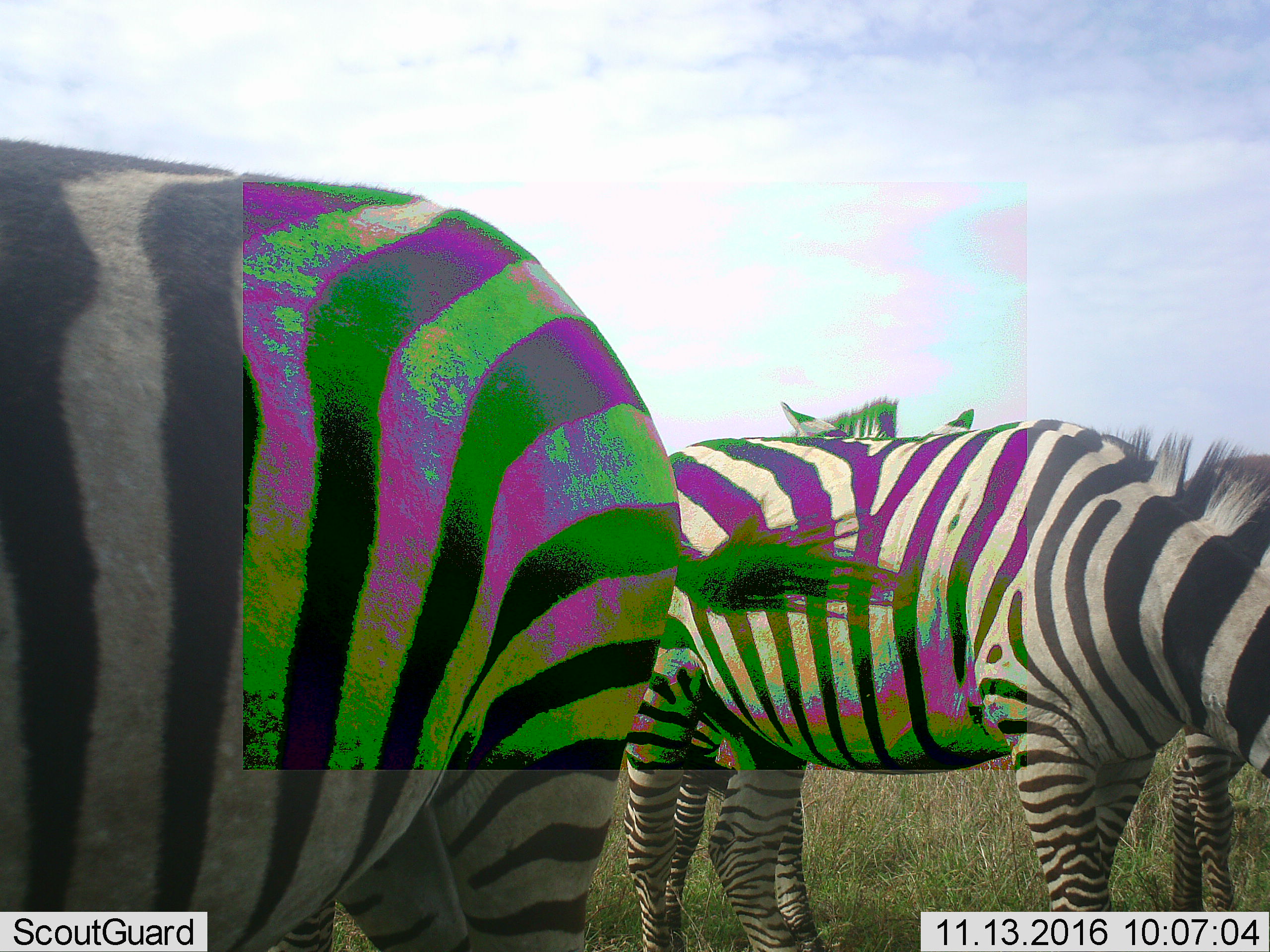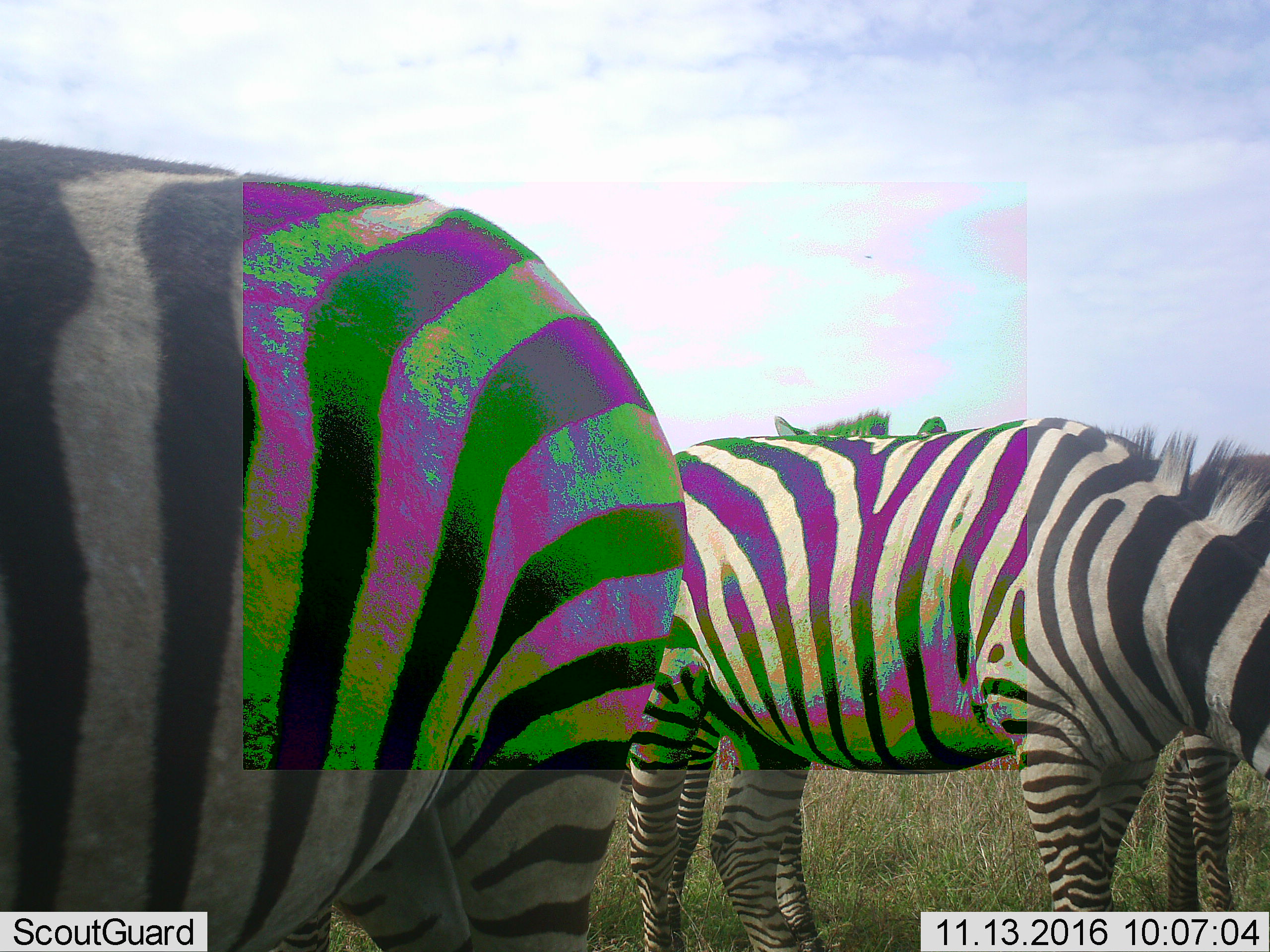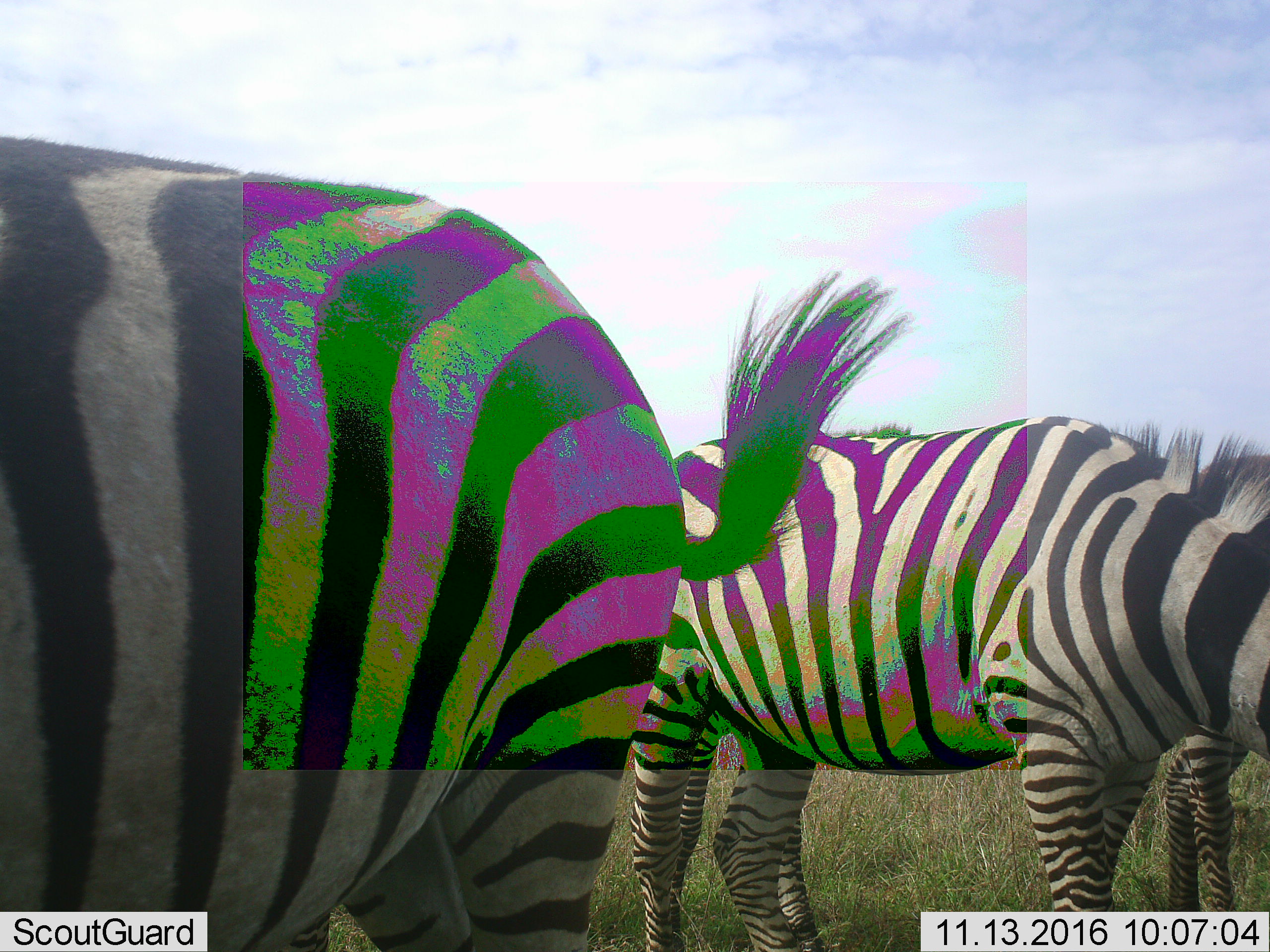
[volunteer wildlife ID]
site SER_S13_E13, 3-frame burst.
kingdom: Animalia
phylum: Chordata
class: Mammalia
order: Perissodactyla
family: Equidae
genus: Equus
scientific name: Equus quagga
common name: plains zebra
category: zebraplains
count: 3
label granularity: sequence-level